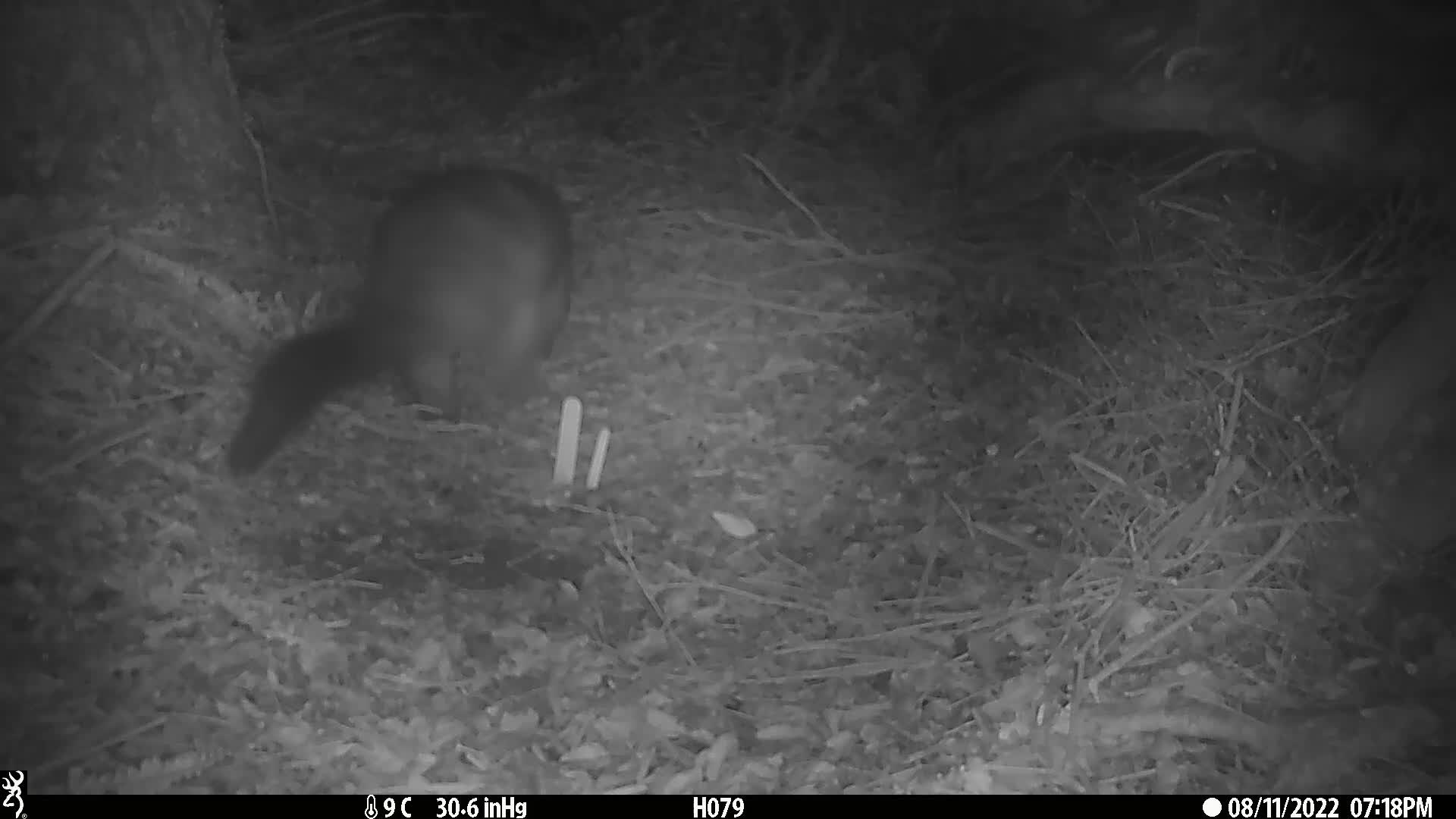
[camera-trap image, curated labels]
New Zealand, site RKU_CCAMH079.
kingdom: Animalia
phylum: Chordata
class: Mammalia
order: Diprotodontia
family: Phalangeridae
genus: Trichosurus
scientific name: Trichosurus vulpecula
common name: common brushtail possum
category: possum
Possum (common brushtail possum) (Trichosurus vulpecula).